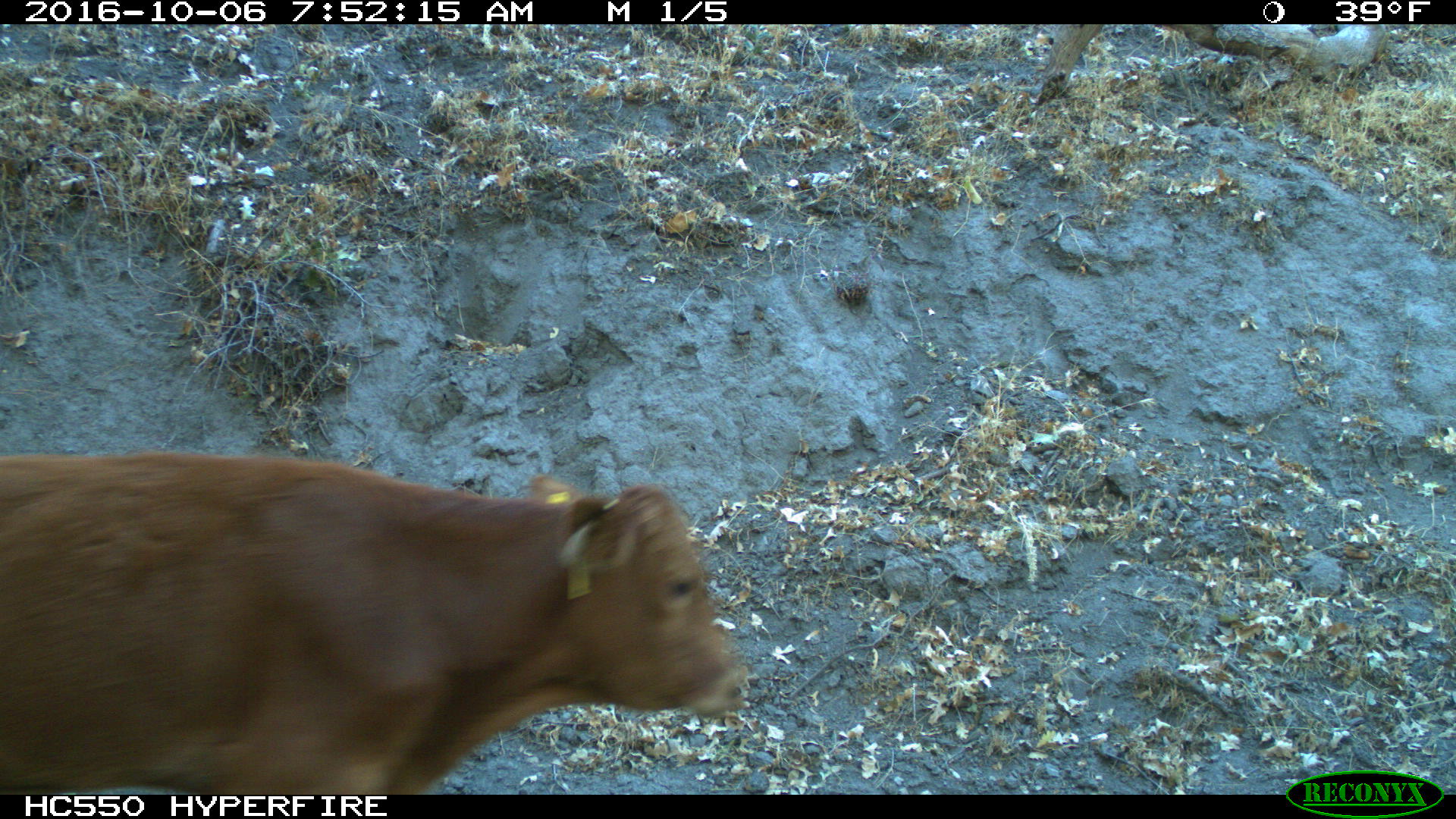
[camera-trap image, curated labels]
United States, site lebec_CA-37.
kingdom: Animalia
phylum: Chordata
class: Mammalia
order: Artiodactyla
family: Bovidae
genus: Bos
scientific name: Bos taurus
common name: domestic cow